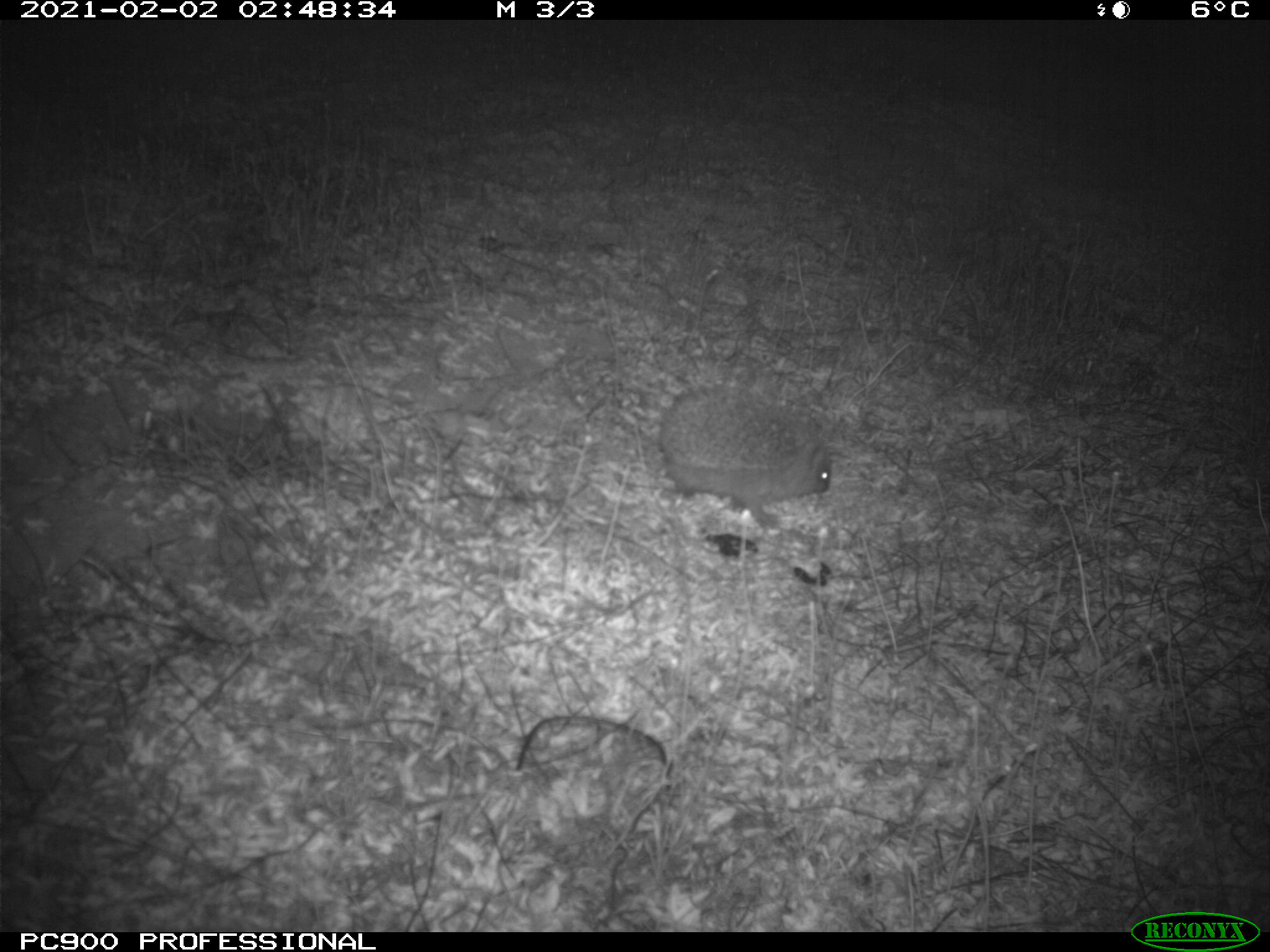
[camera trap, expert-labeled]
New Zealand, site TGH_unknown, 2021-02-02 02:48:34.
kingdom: Animalia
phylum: Chordata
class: Mammalia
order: Eulipotyphla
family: Erinaceidae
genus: Erinaceus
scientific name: Erinaceus europaeus europaeus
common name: european hedgehog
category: hedgehog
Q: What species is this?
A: Hedgehog (european hedgehog) (Erinaceus europaeus europaeus).